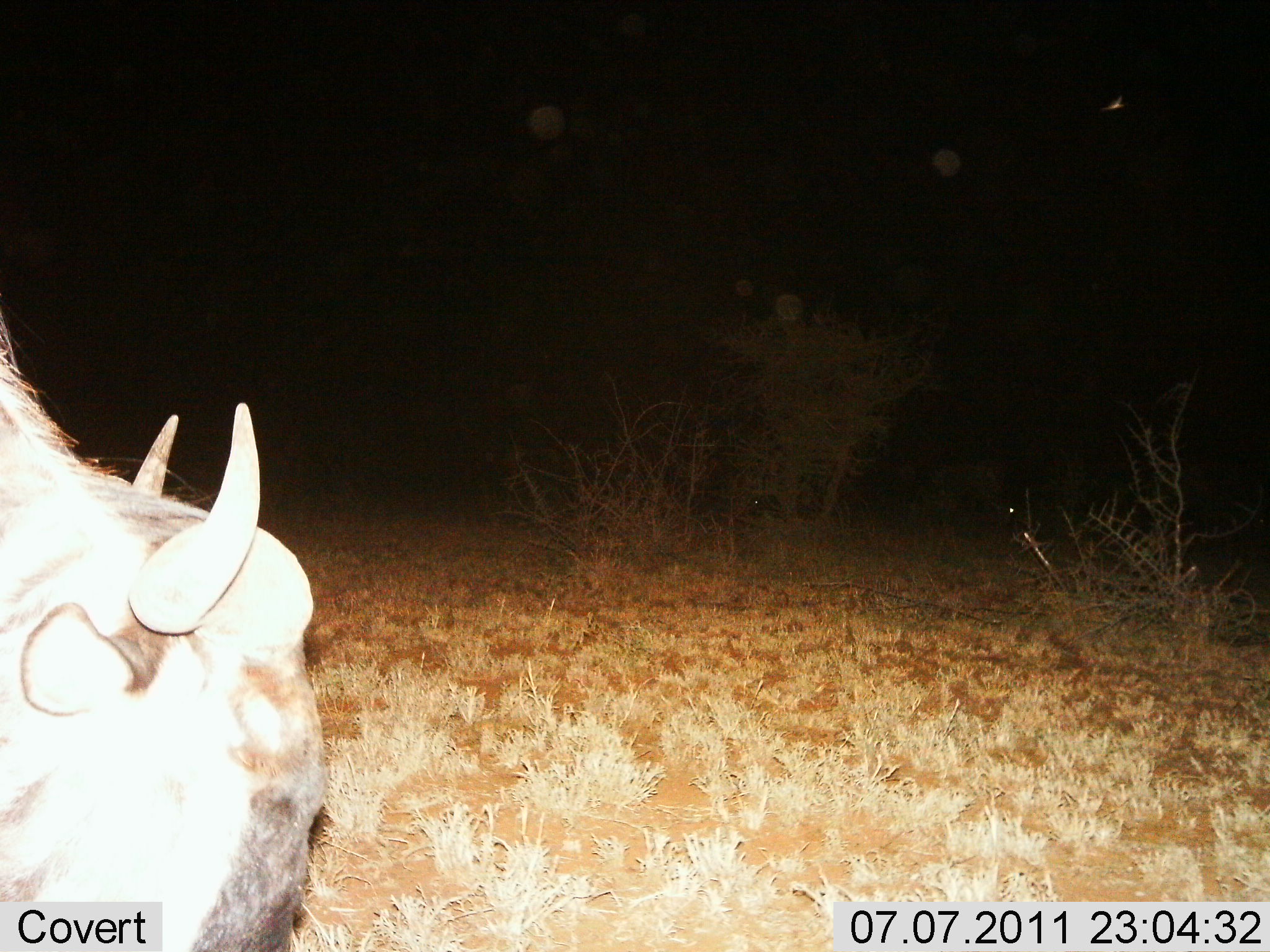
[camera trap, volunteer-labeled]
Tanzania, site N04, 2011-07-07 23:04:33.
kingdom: Animalia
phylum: Chordata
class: Mammalia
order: Artiodactyla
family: Bovidae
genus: Connochaetes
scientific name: Connochaetes taurinus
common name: blue wildebeest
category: wildebeest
Wildebeest (blue wildebeest) (Connochaetes taurinus), count 1. Behavior (volunteer vote fractions): standing 20%, resting 0%, moving 10%, interacting 0%. Young present (vote fraction): 0%. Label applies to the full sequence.